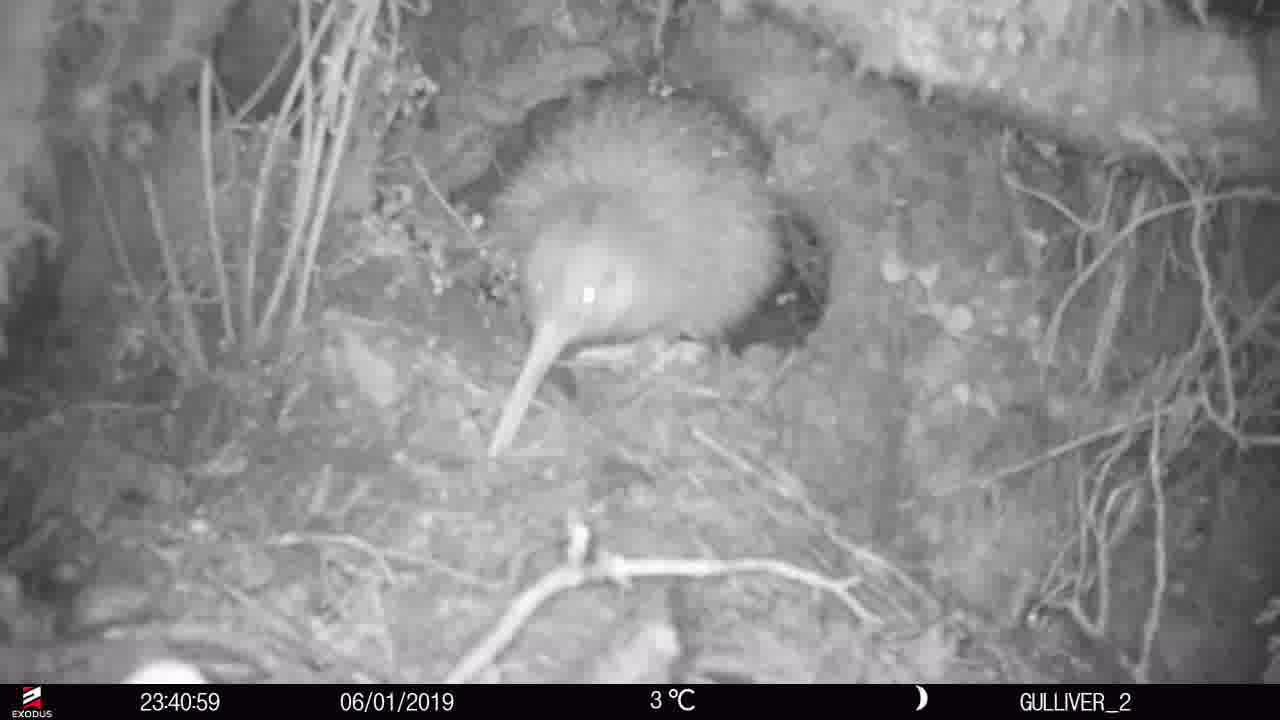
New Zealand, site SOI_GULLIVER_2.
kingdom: Animalia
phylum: Chordata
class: Aves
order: Apterygiformes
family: Apterygidae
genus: Apteryx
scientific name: Apteryx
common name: kiwi